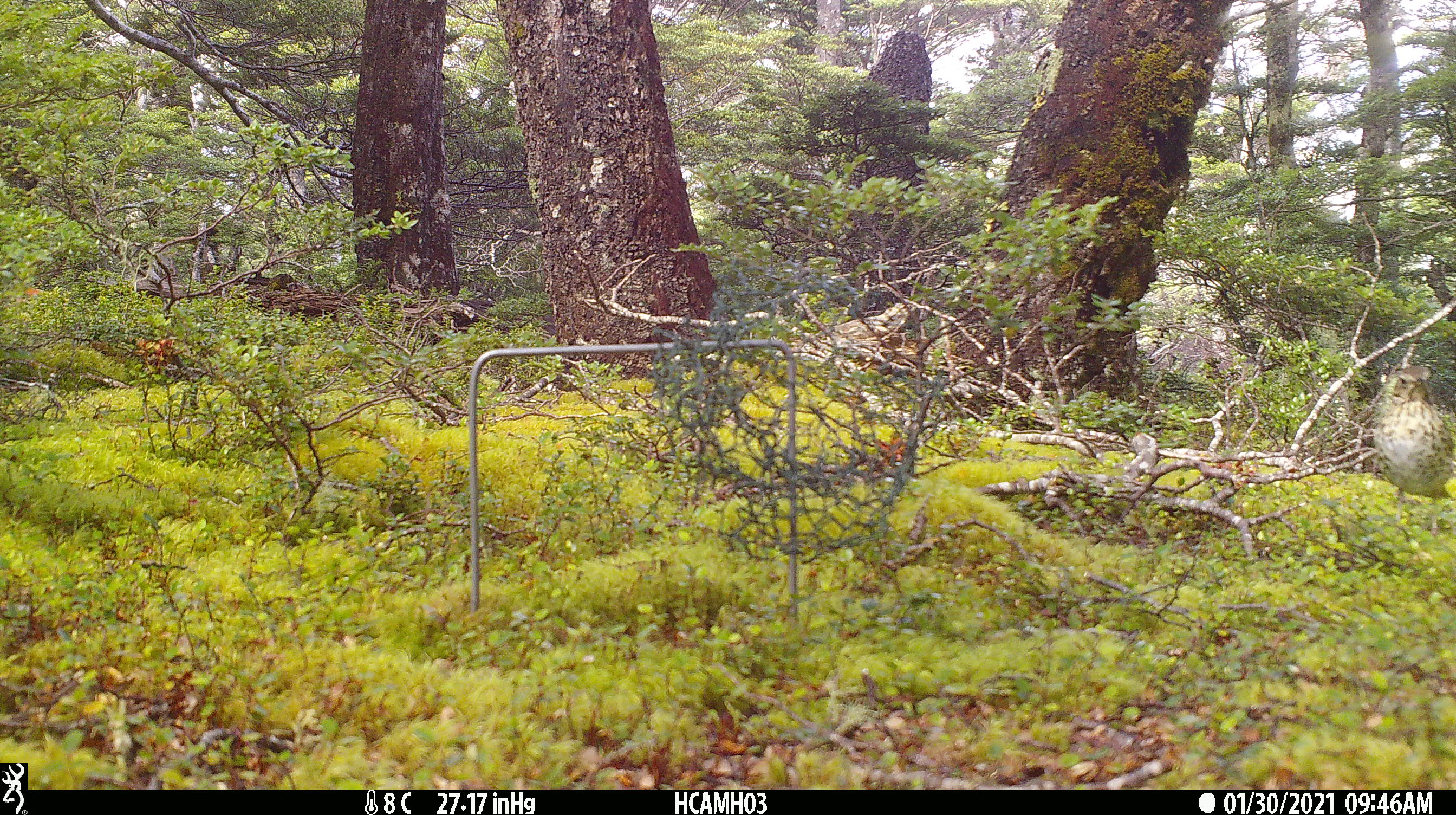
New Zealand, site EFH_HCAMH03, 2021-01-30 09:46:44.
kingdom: Animalia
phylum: Chordata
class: Aves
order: Passeriformes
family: Turdidae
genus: Turdus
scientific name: Turdus philomelos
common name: song thrush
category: thrush